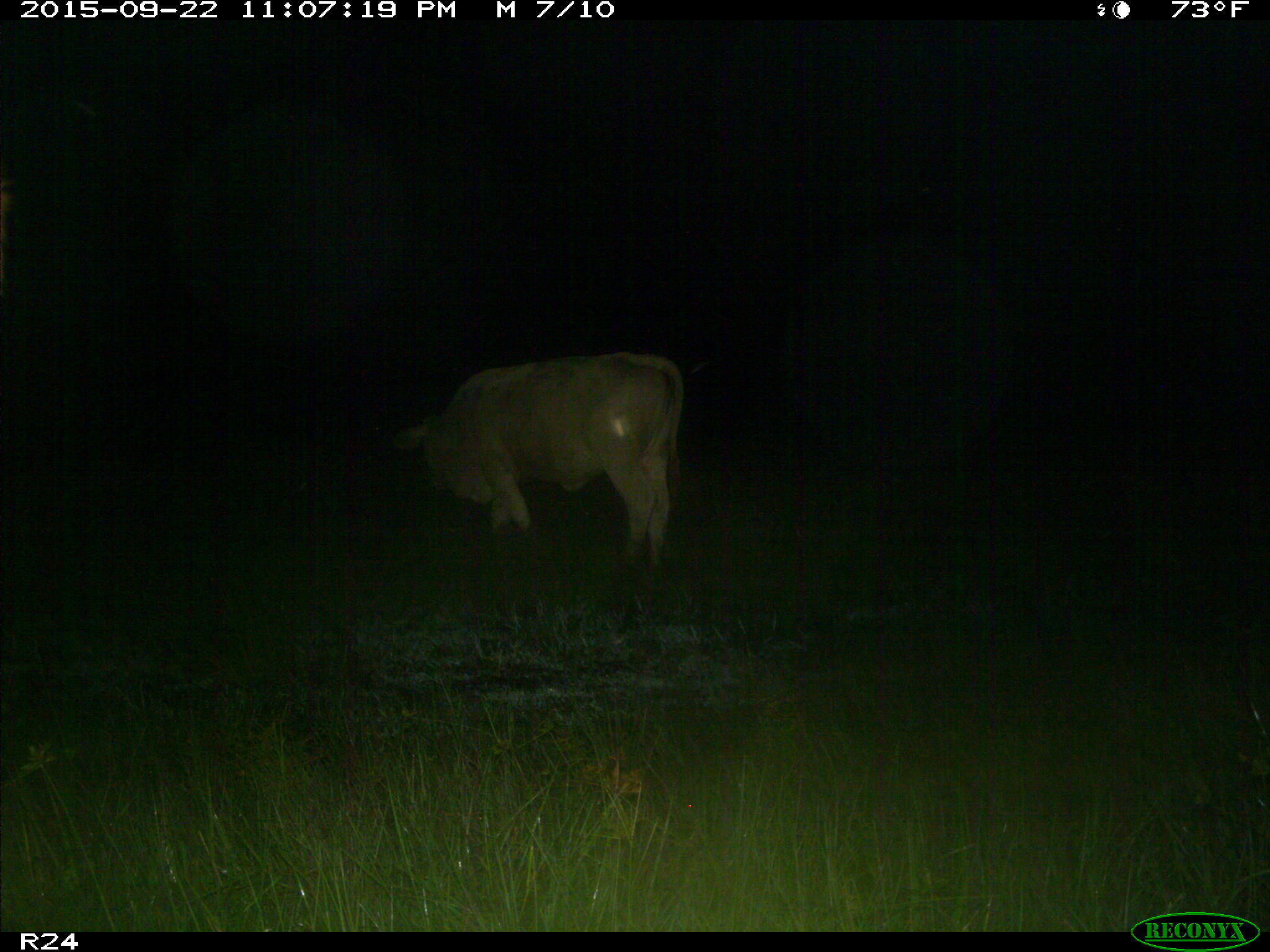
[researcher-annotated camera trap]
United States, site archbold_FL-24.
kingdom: Animalia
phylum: Chordata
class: Mammalia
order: Artiodactyla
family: Bovidae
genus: Bos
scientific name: Bos taurus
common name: domestic cow